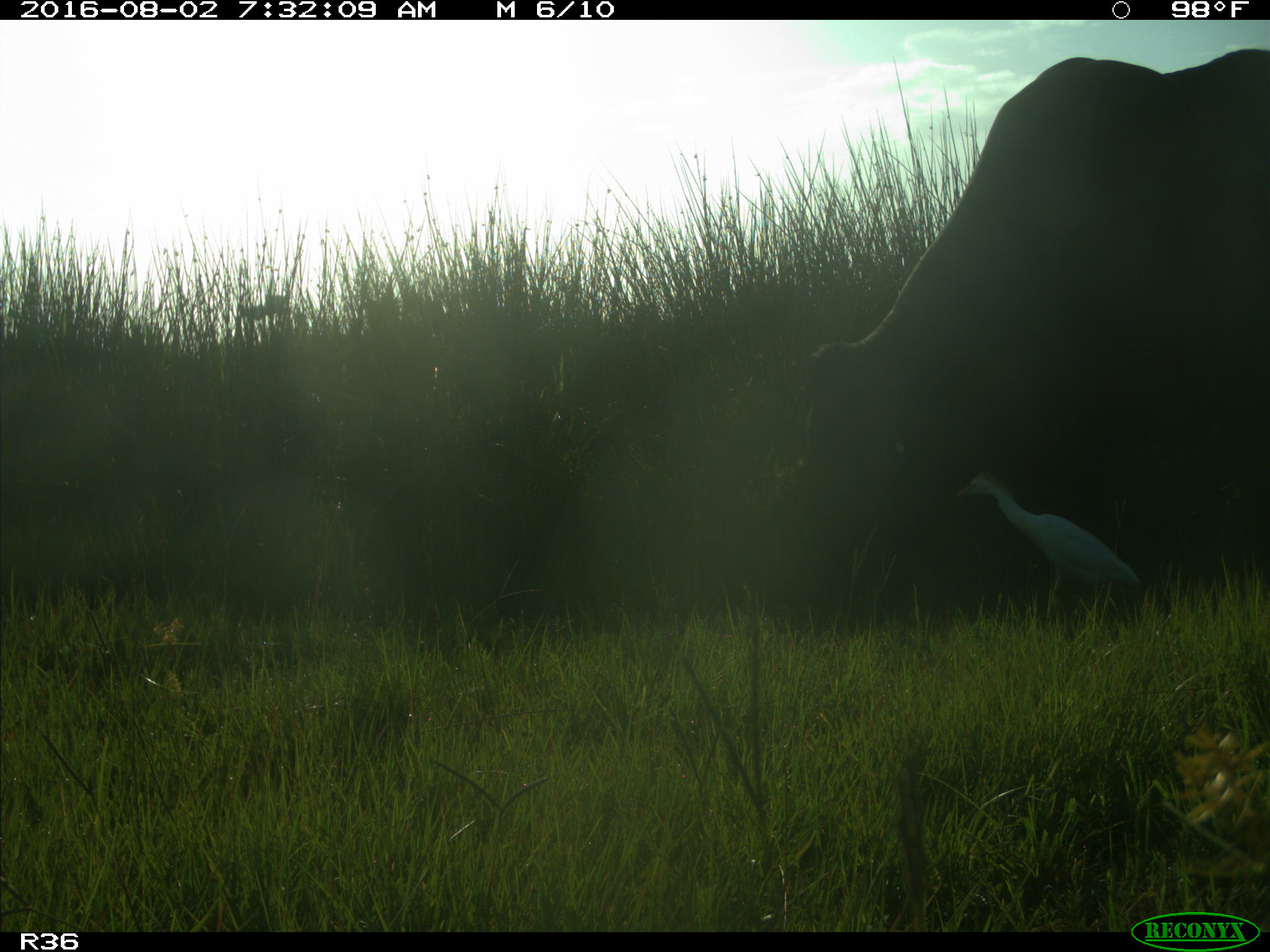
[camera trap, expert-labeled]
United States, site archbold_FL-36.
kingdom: Animalia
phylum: Chordata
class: Mammalia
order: Artiodactyla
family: Bovidae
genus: Bos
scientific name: Bos taurus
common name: domestic cow